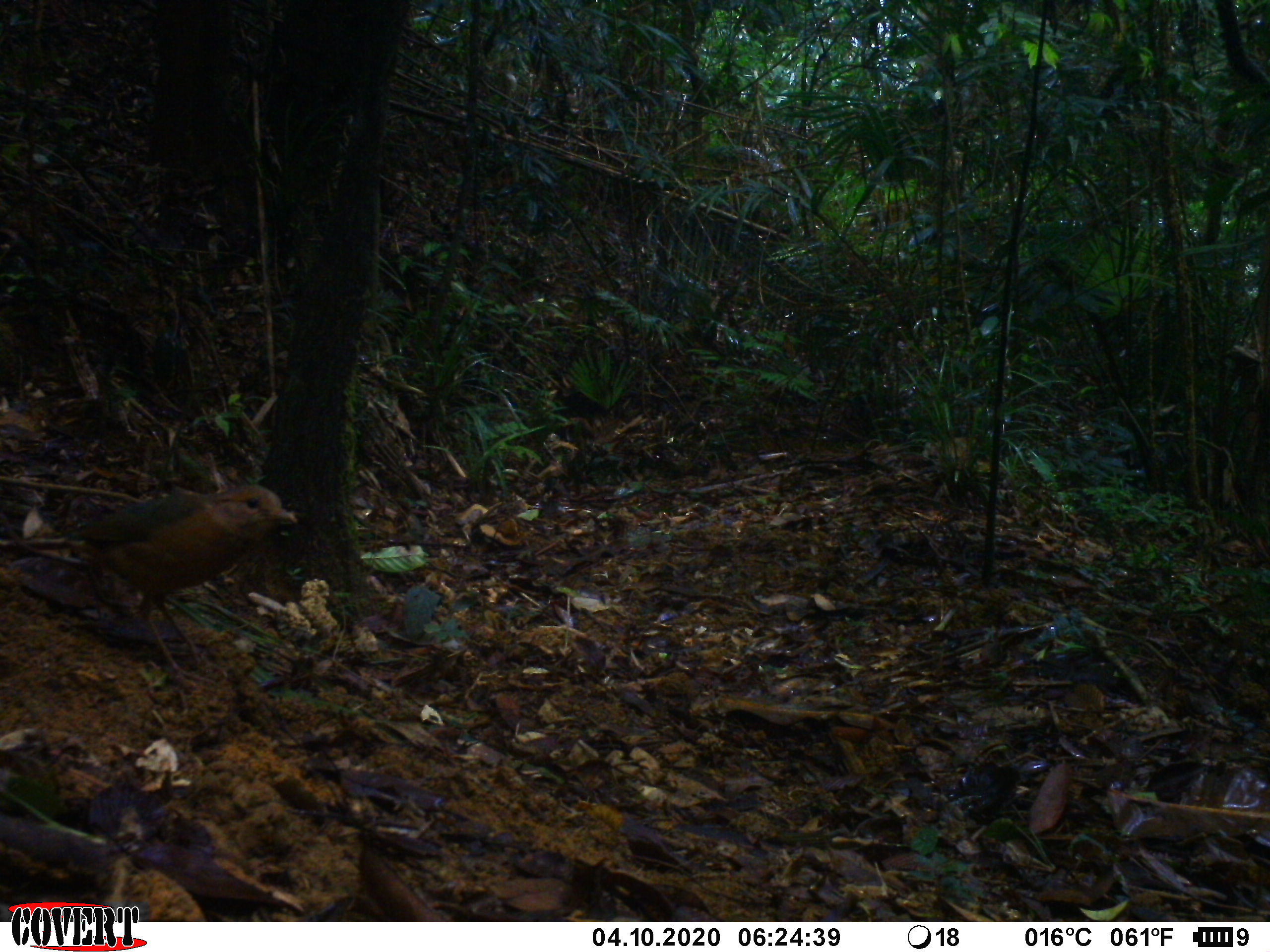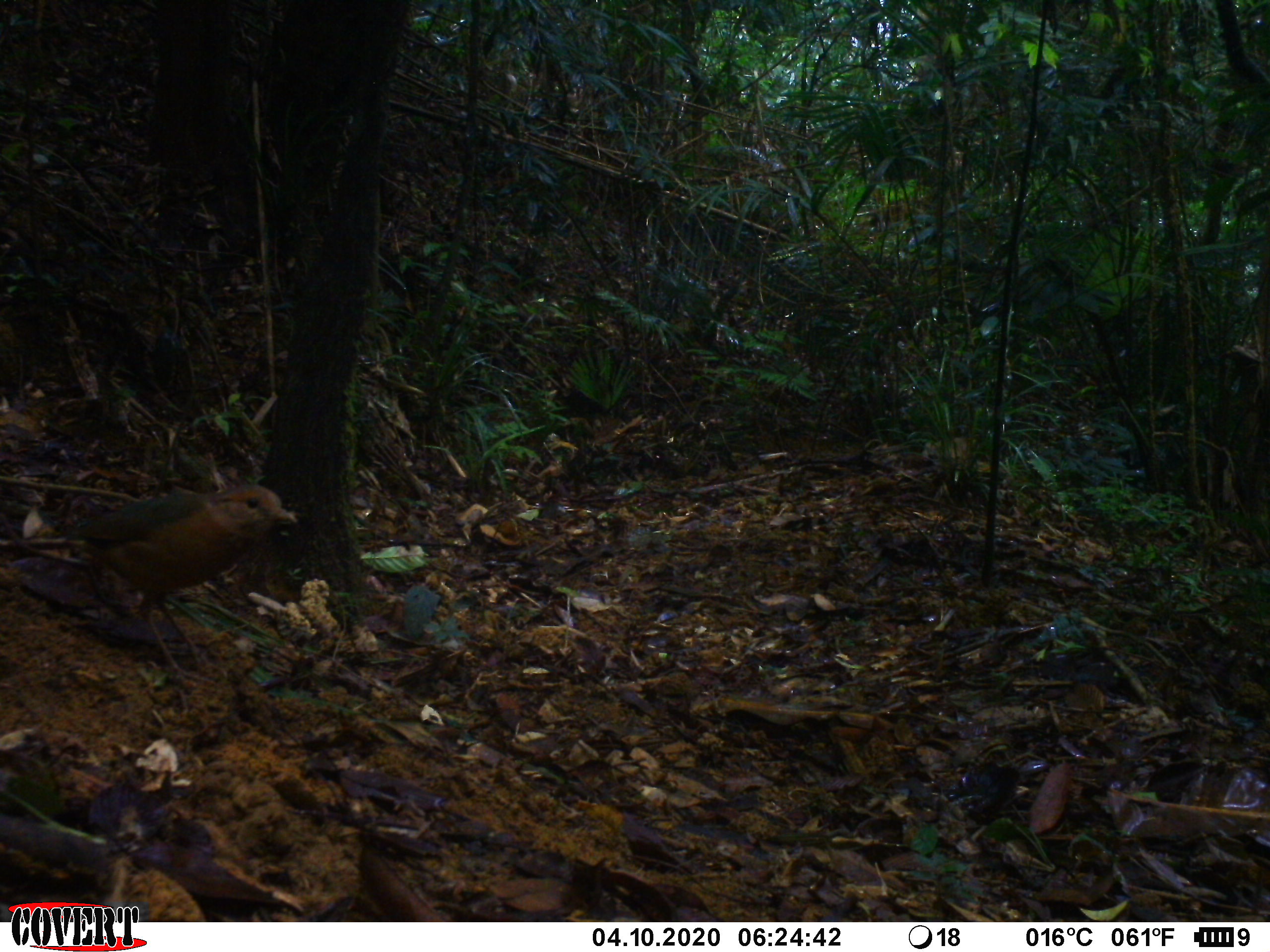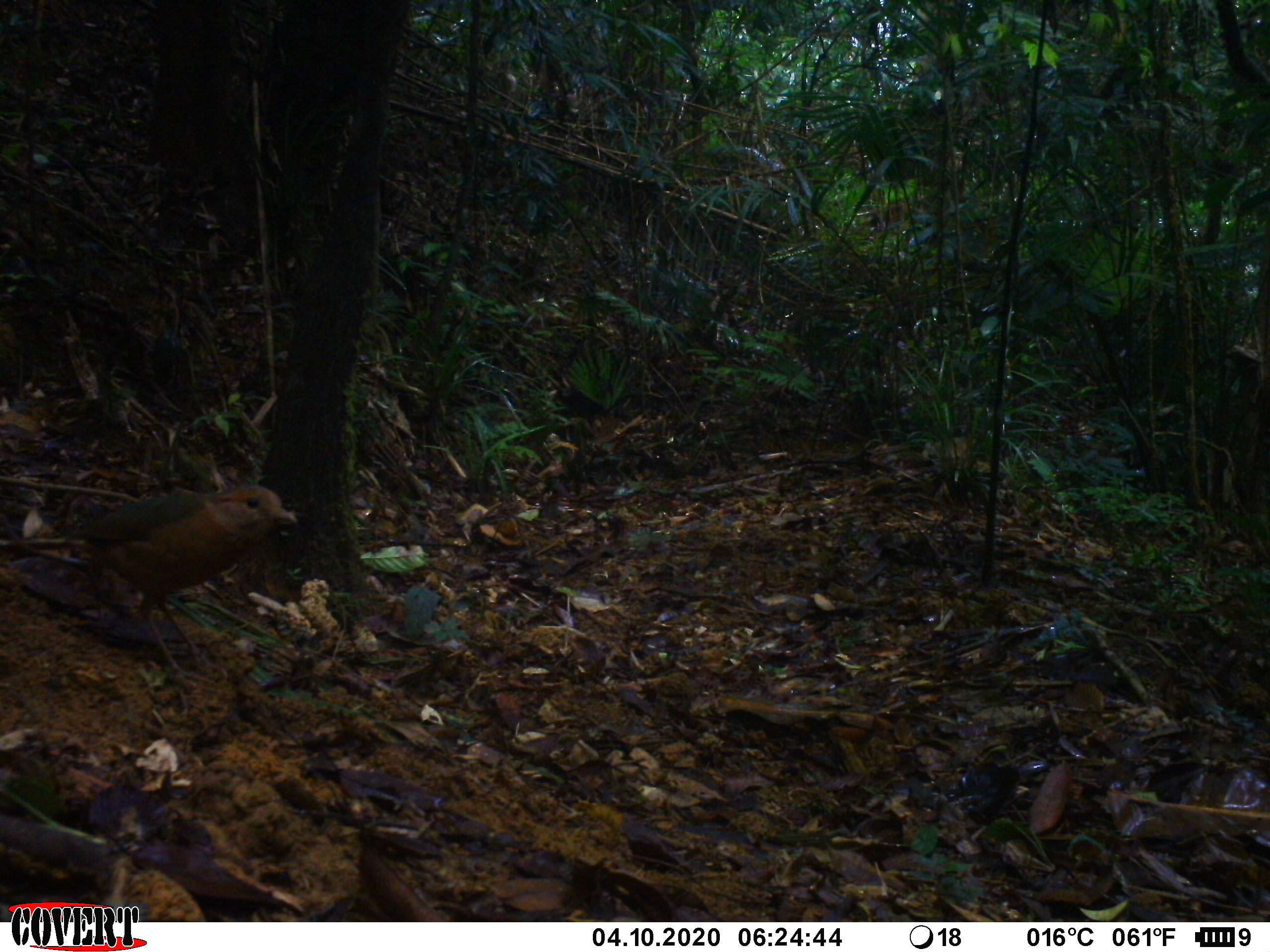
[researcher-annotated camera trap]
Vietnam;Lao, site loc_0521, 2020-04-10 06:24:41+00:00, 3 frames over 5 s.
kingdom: Animalia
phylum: Chordata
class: Aves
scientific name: Aves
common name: bird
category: unidentified bird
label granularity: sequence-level